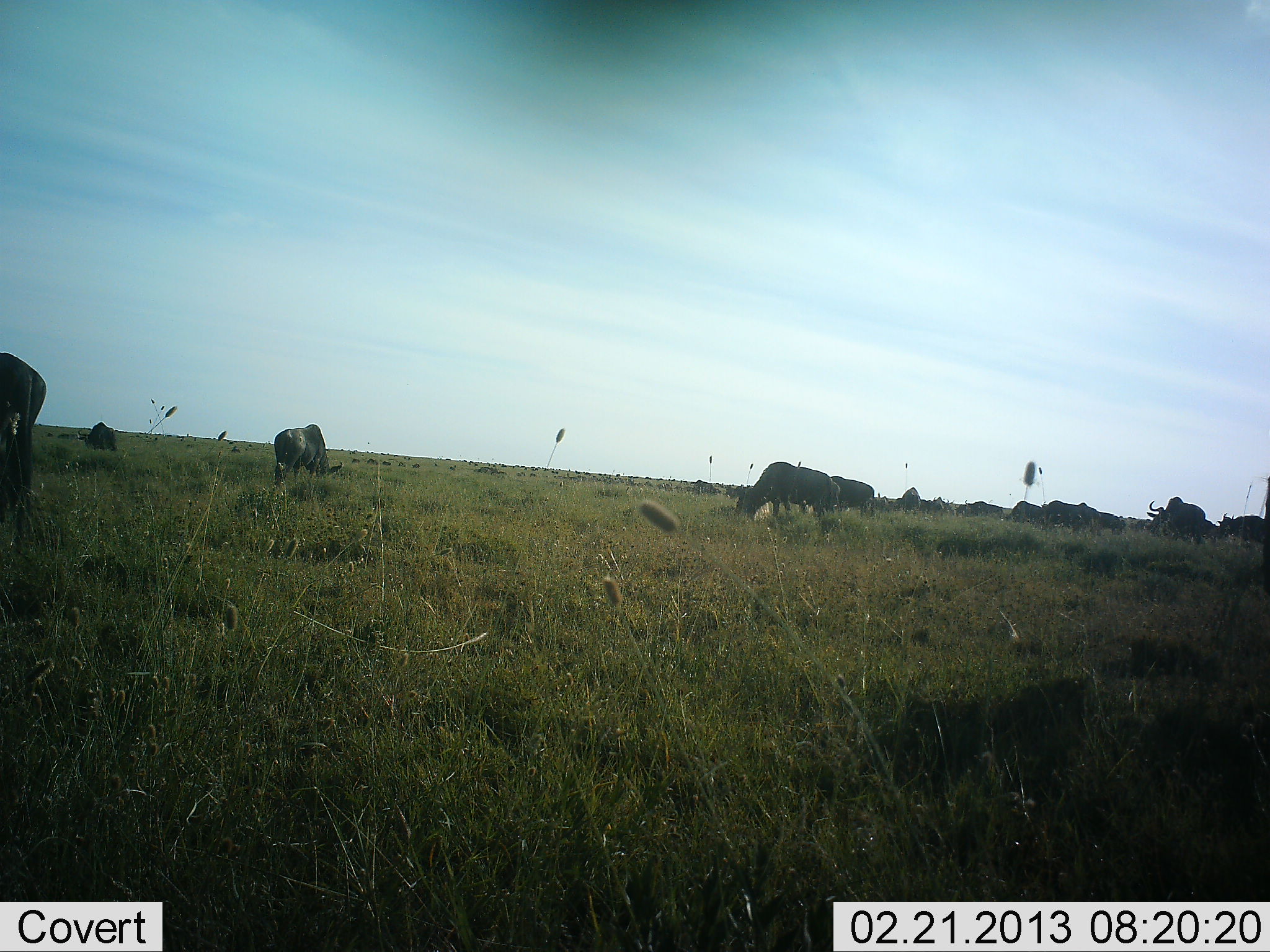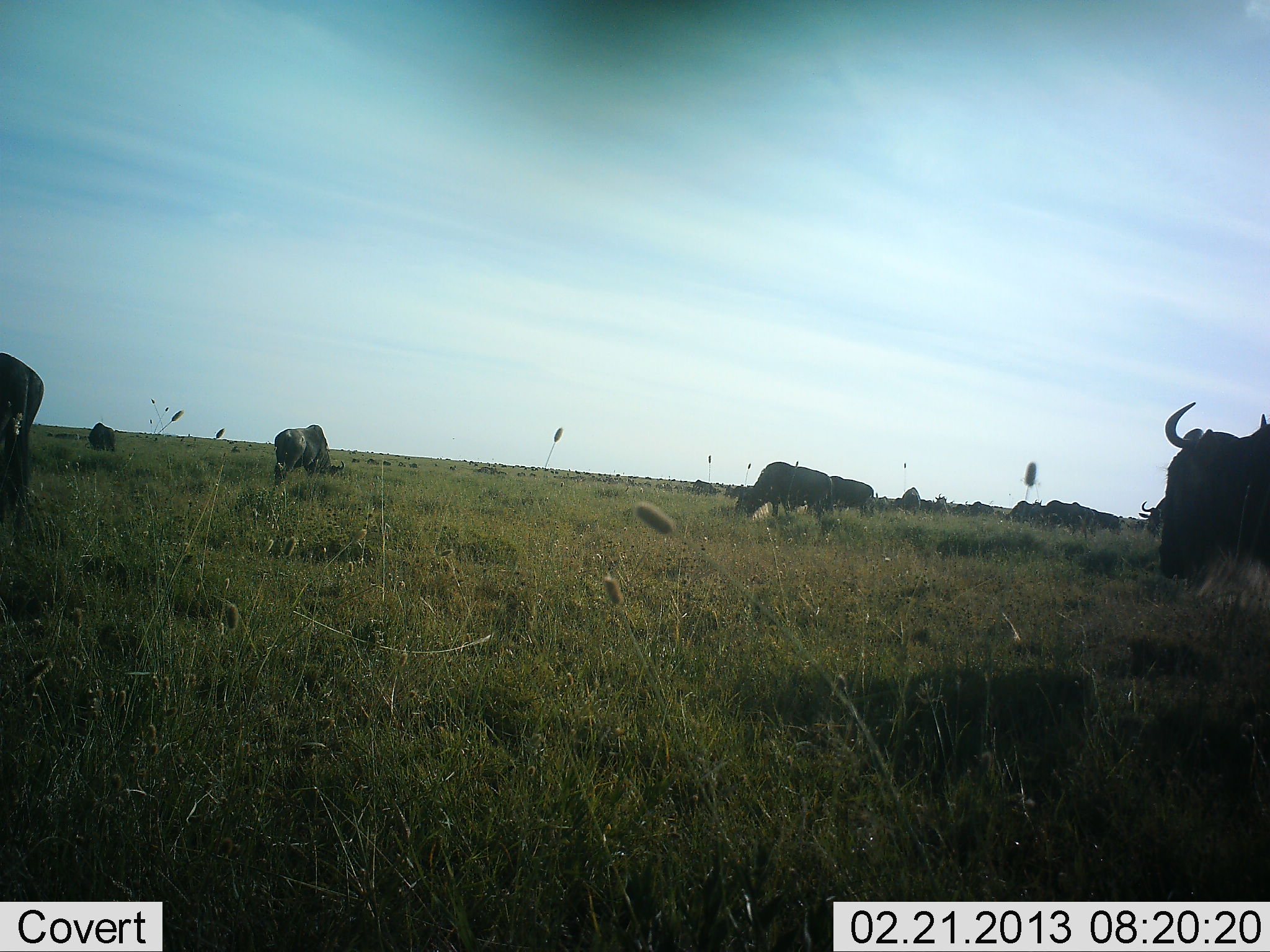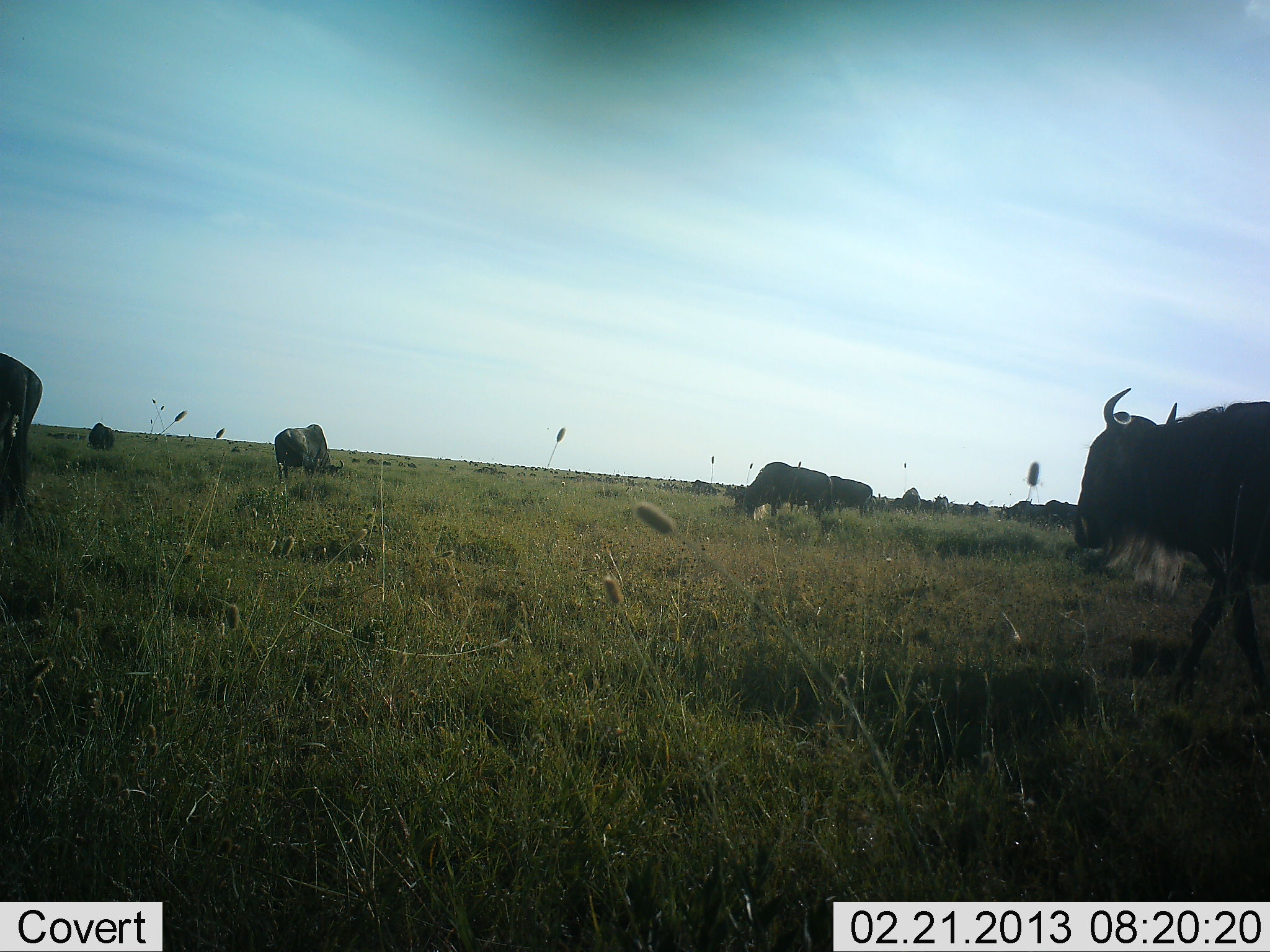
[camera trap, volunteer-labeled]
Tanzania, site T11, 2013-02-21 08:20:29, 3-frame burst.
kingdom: Animalia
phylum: Chordata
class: Mammalia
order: Artiodactyla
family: Bovidae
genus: Connochaetes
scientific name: Connochaetes taurinus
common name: blue wildebeest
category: wildebeest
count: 11-50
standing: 50%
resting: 14%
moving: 77%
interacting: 5%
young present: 0%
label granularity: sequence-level